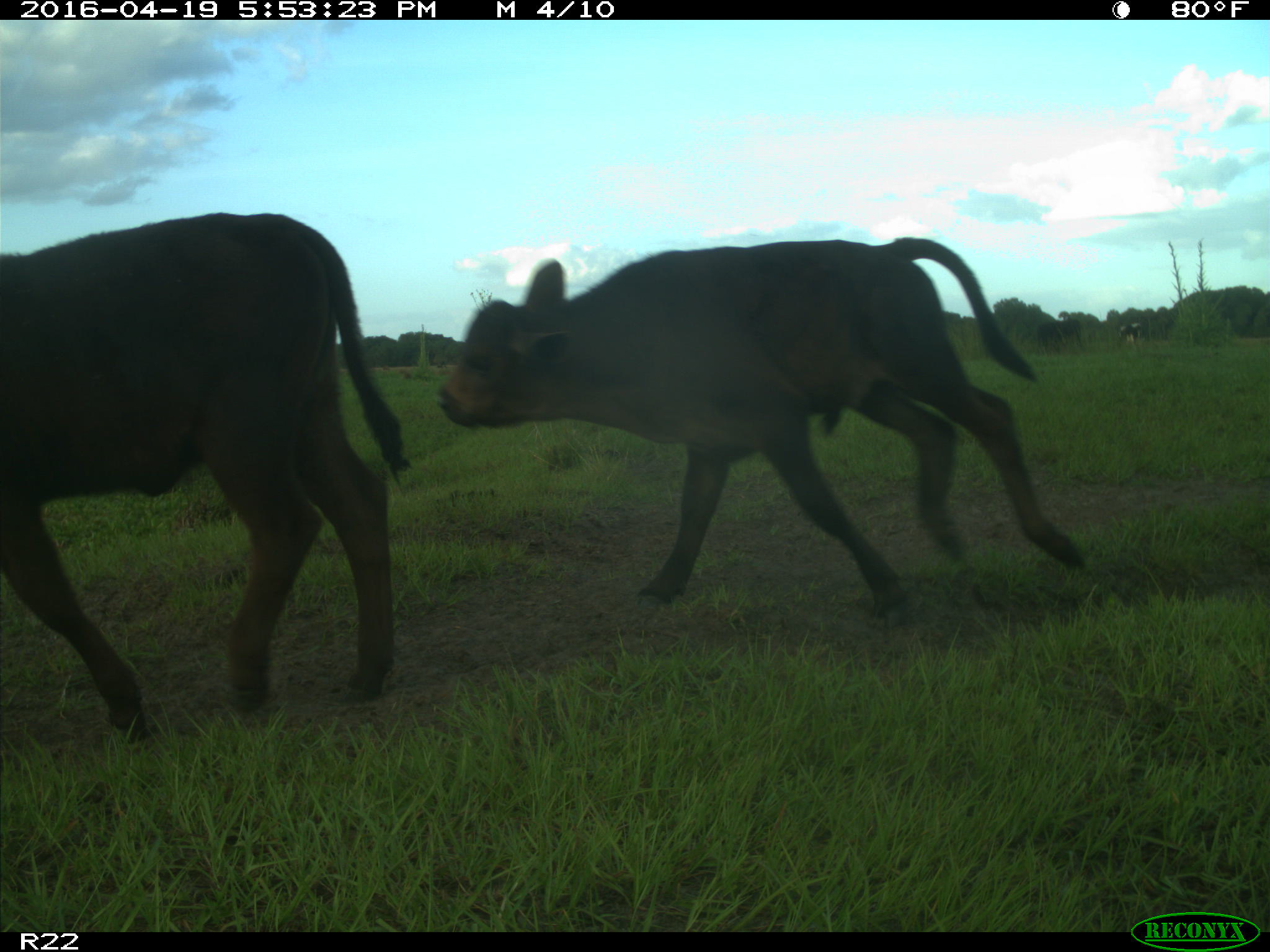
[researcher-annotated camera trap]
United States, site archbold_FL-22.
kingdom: Animalia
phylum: Chordata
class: Mammalia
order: Artiodactyla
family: Bovidae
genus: Bos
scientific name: Bos taurus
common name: domestic cow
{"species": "Bos taurus (domestic cow)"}